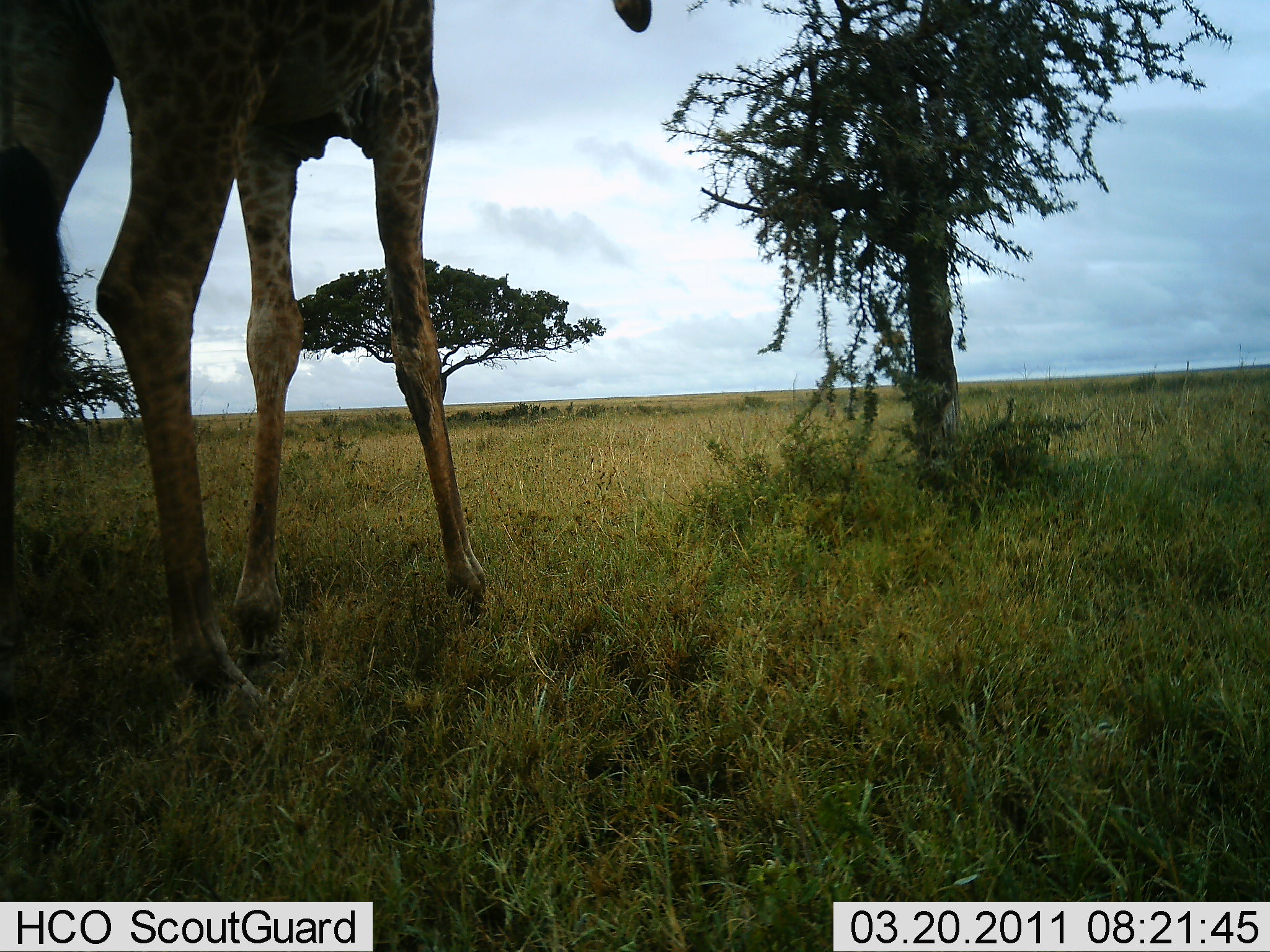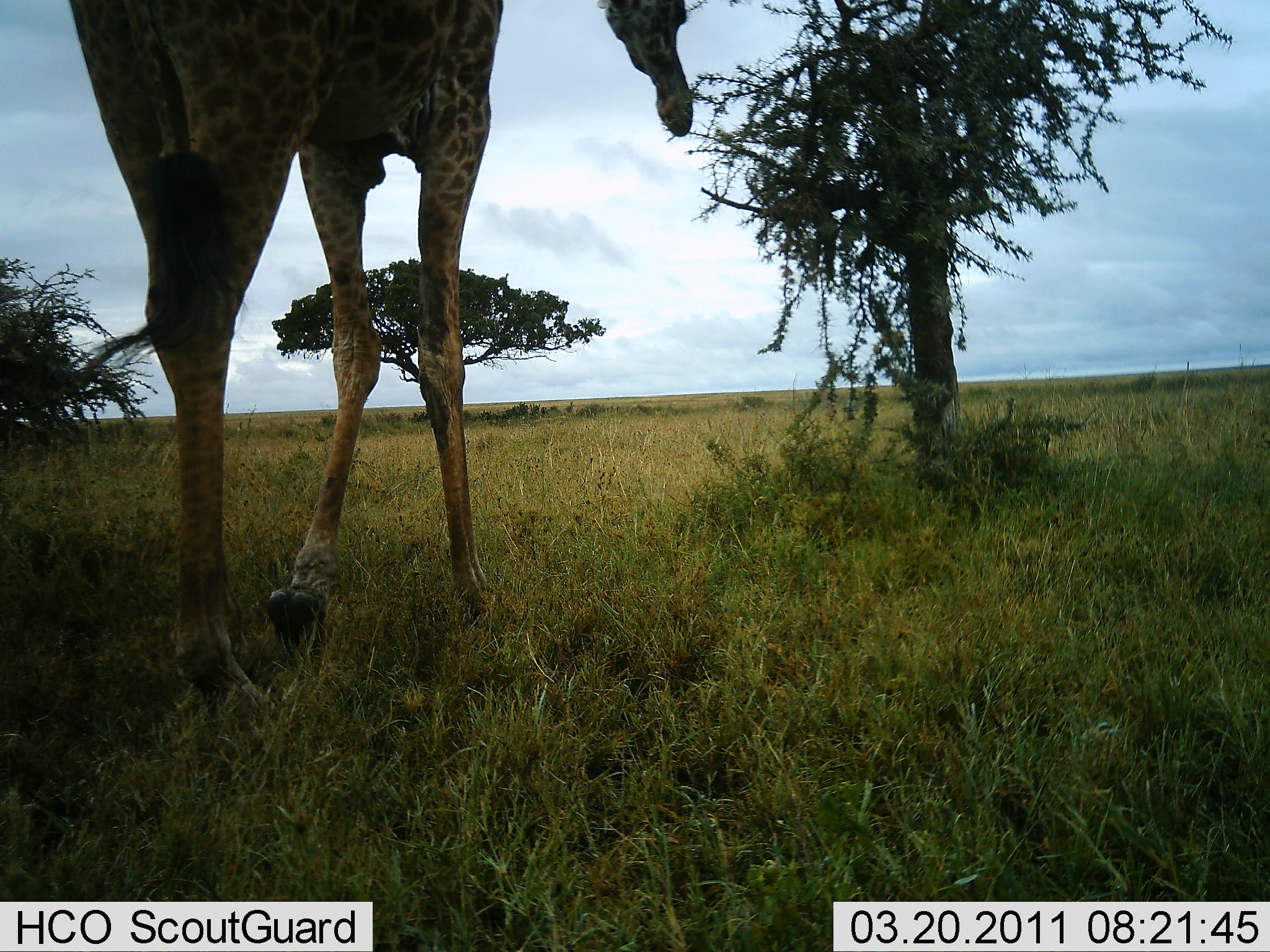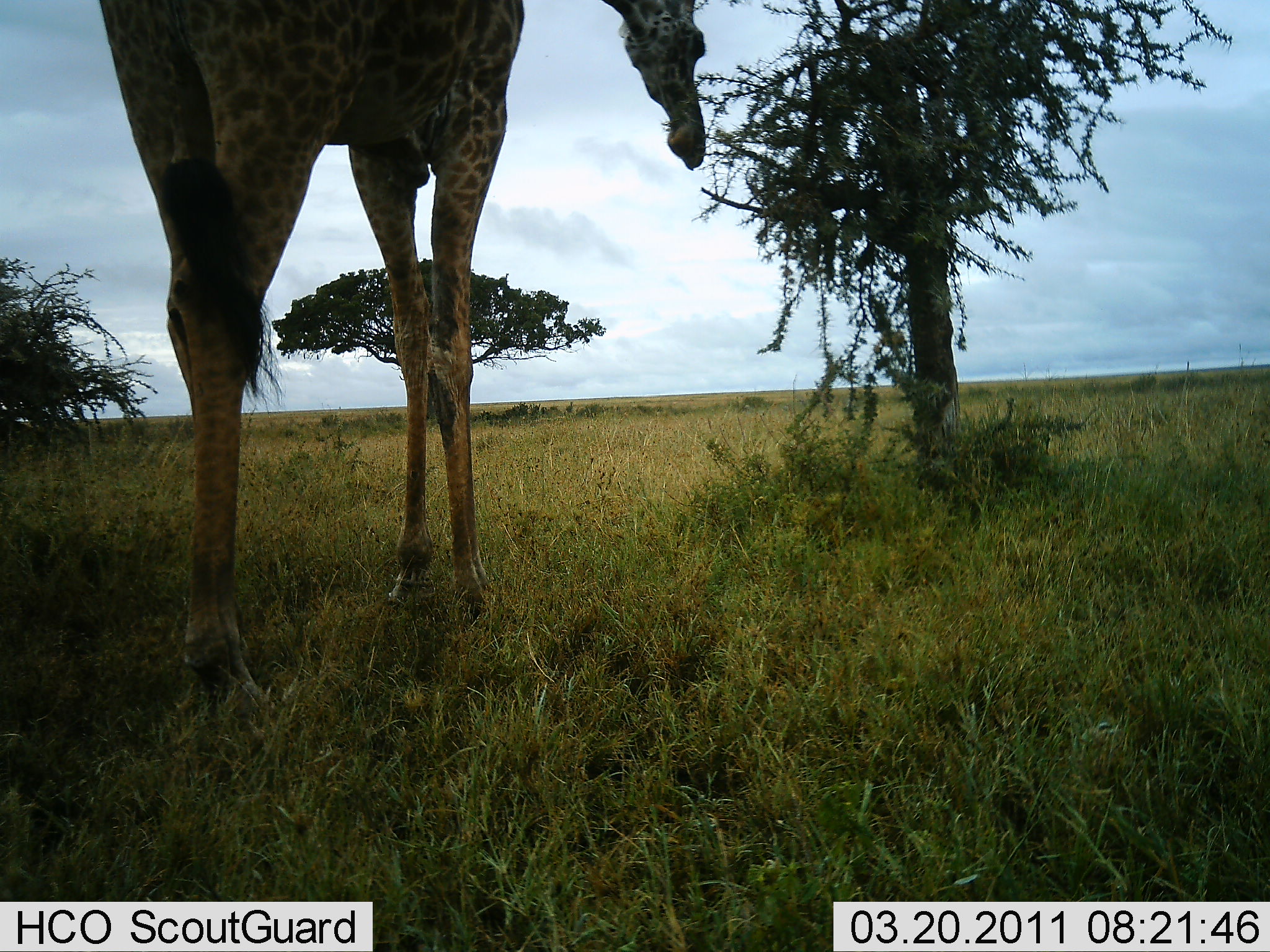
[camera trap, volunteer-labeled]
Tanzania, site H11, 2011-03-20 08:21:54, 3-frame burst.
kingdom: Animalia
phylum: Chordata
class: Mammalia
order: Artiodactyla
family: Giraffidae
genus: Giraffa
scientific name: Giraffa camelopardalis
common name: giraffe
Giraffe (Giraffa camelopardalis), count 1. Behavior (volunteer vote fractions): standing 8%, resting 8%, moving 100%, interacting 8%. Young present (vote fraction): 0%. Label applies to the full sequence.